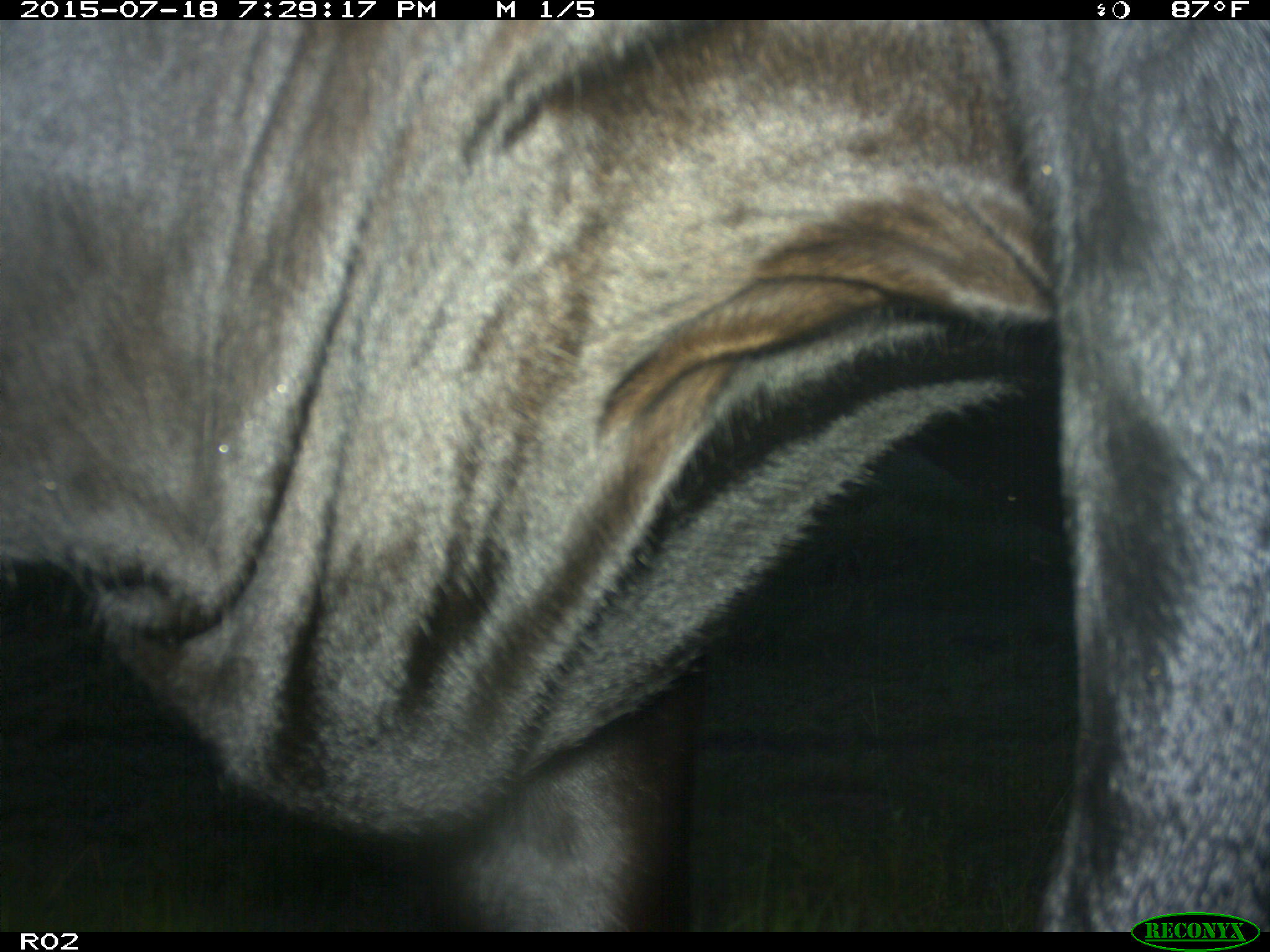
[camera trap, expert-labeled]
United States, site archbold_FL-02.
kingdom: Animalia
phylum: Chordata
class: Mammalia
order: Artiodactyla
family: Bovidae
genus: Bos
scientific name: Bos taurus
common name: domestic cow